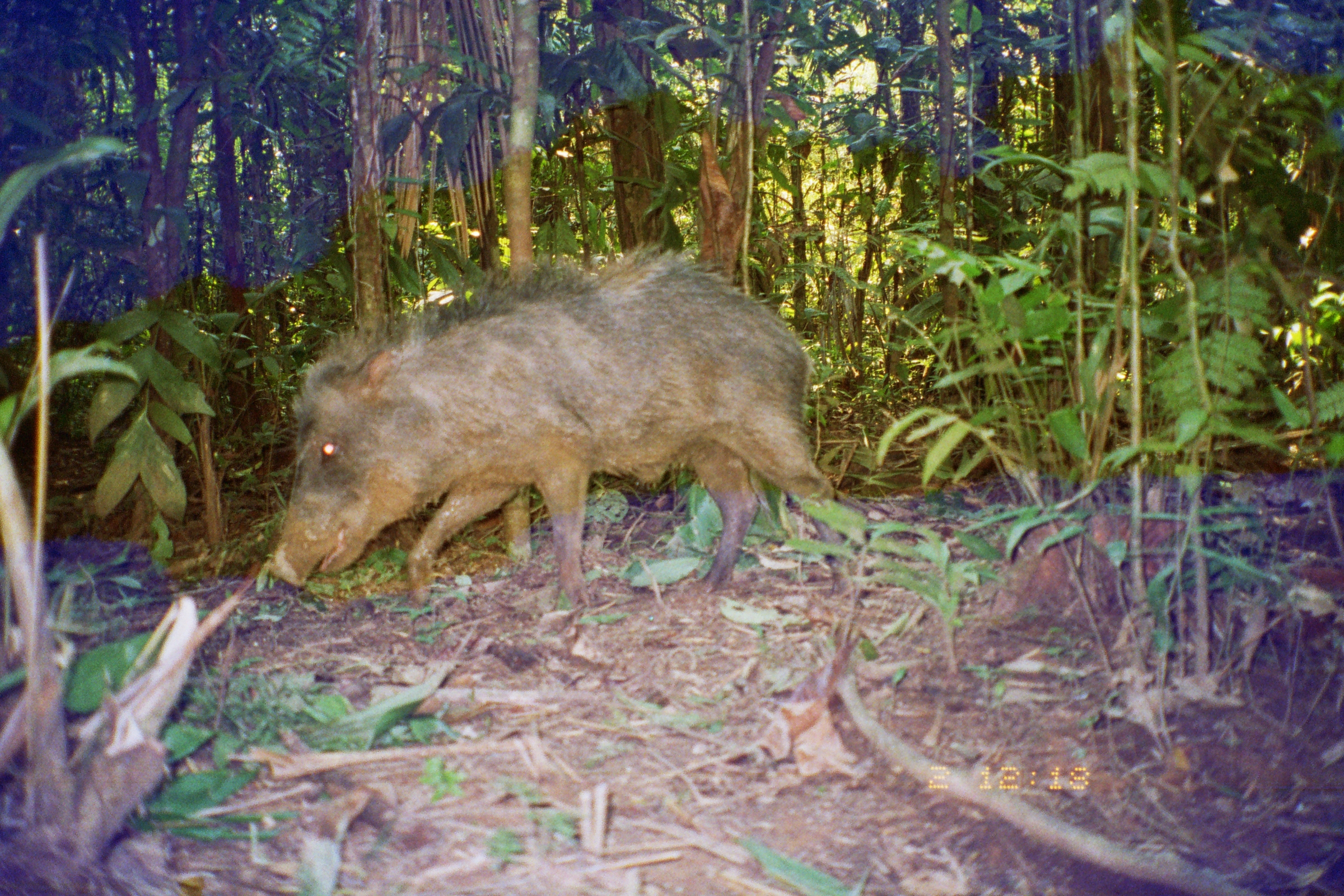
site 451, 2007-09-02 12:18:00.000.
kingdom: Animalia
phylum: Chordata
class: Mammalia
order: Artiodactyla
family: Tayassuidae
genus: Tayassu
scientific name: Tayassu pecari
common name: white-lipped peccary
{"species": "Tayassu pecari (white-lipped peccary)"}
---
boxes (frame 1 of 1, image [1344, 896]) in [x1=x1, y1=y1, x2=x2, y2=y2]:
tayassu pecari: [x1=262, y1=229, x2=852, y2=609]